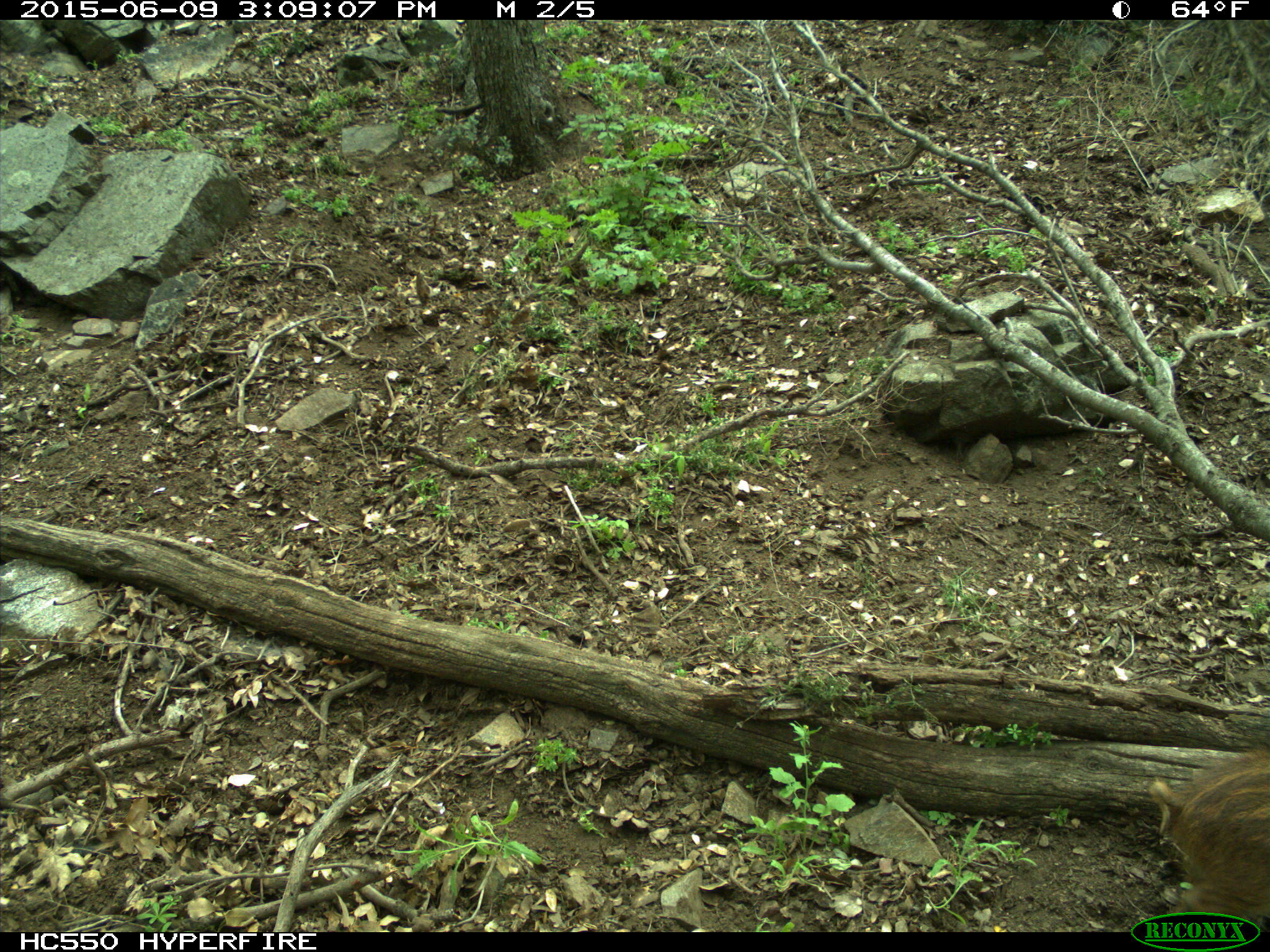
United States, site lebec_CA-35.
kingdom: Animalia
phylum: Chordata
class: Mammalia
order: Artiodactyla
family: Suidae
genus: Sus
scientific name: Sus scrofa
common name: wild boar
Sus scrofa (wild boar).